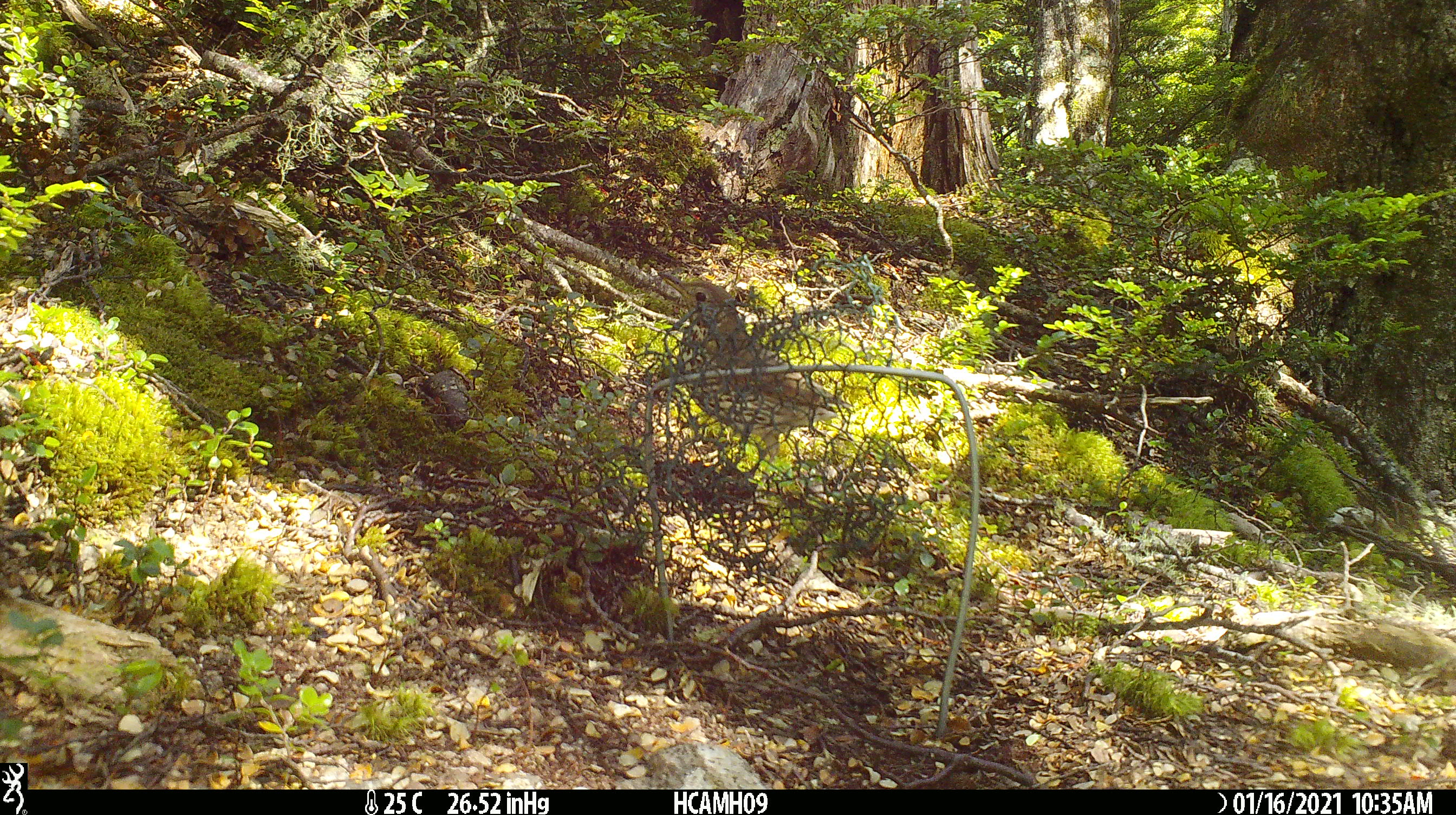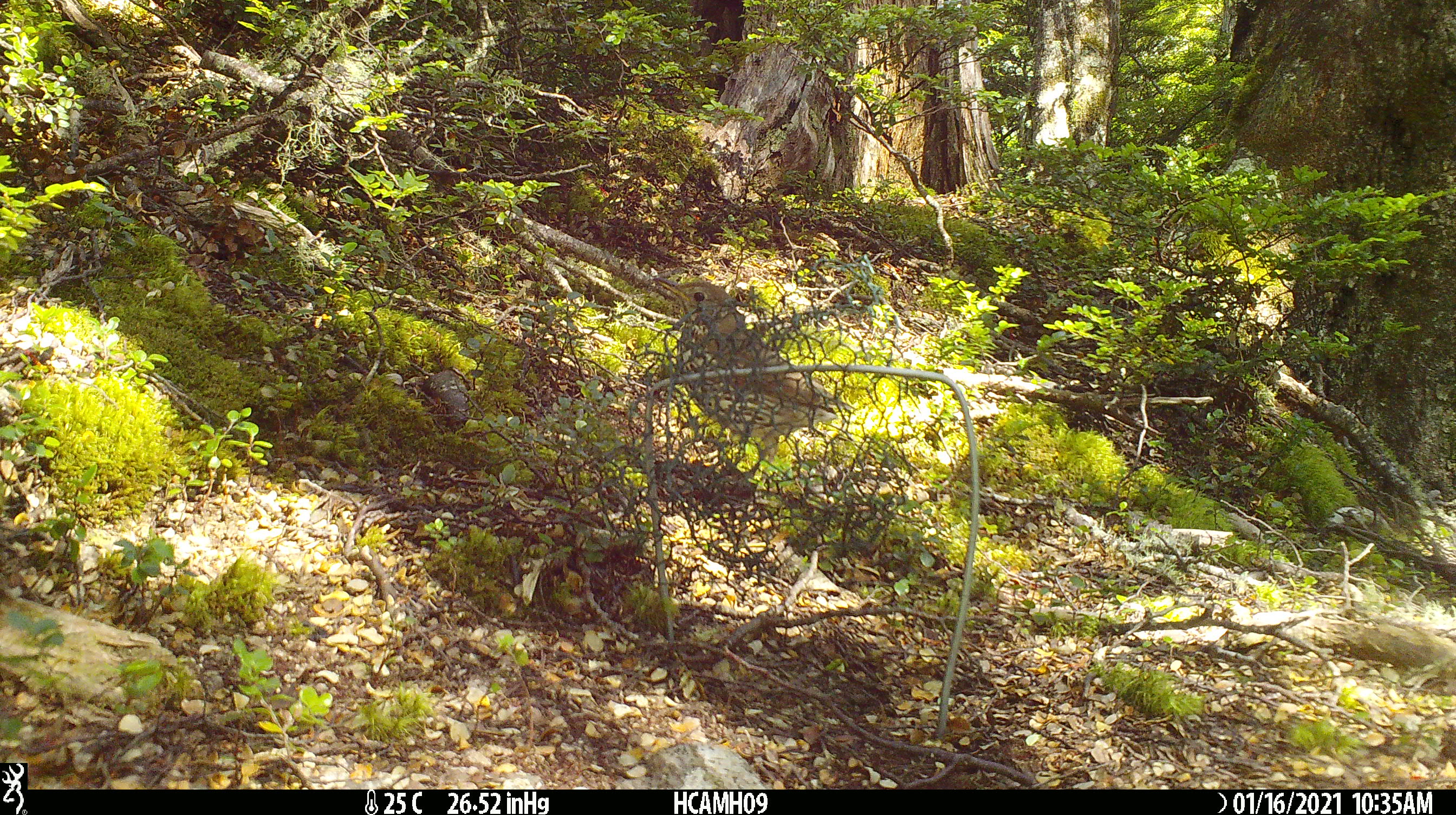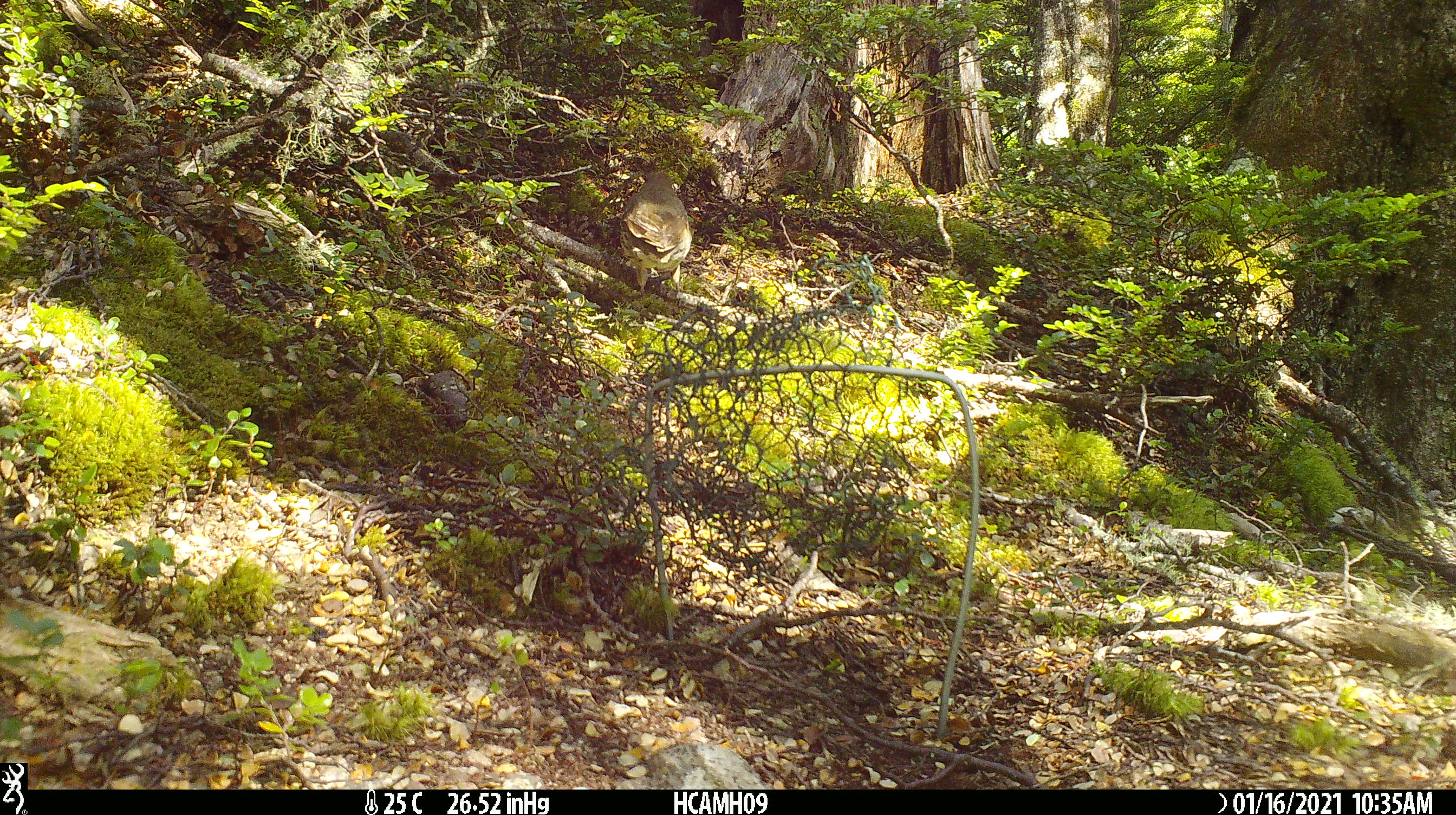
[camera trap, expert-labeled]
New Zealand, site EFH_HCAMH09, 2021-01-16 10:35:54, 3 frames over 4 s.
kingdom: Animalia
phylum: Chordata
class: Aves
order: Passeriformes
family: Turdidae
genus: Turdus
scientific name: Turdus philomelos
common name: song thrush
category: thrush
Thrush (song thrush) (Turdus philomelos).